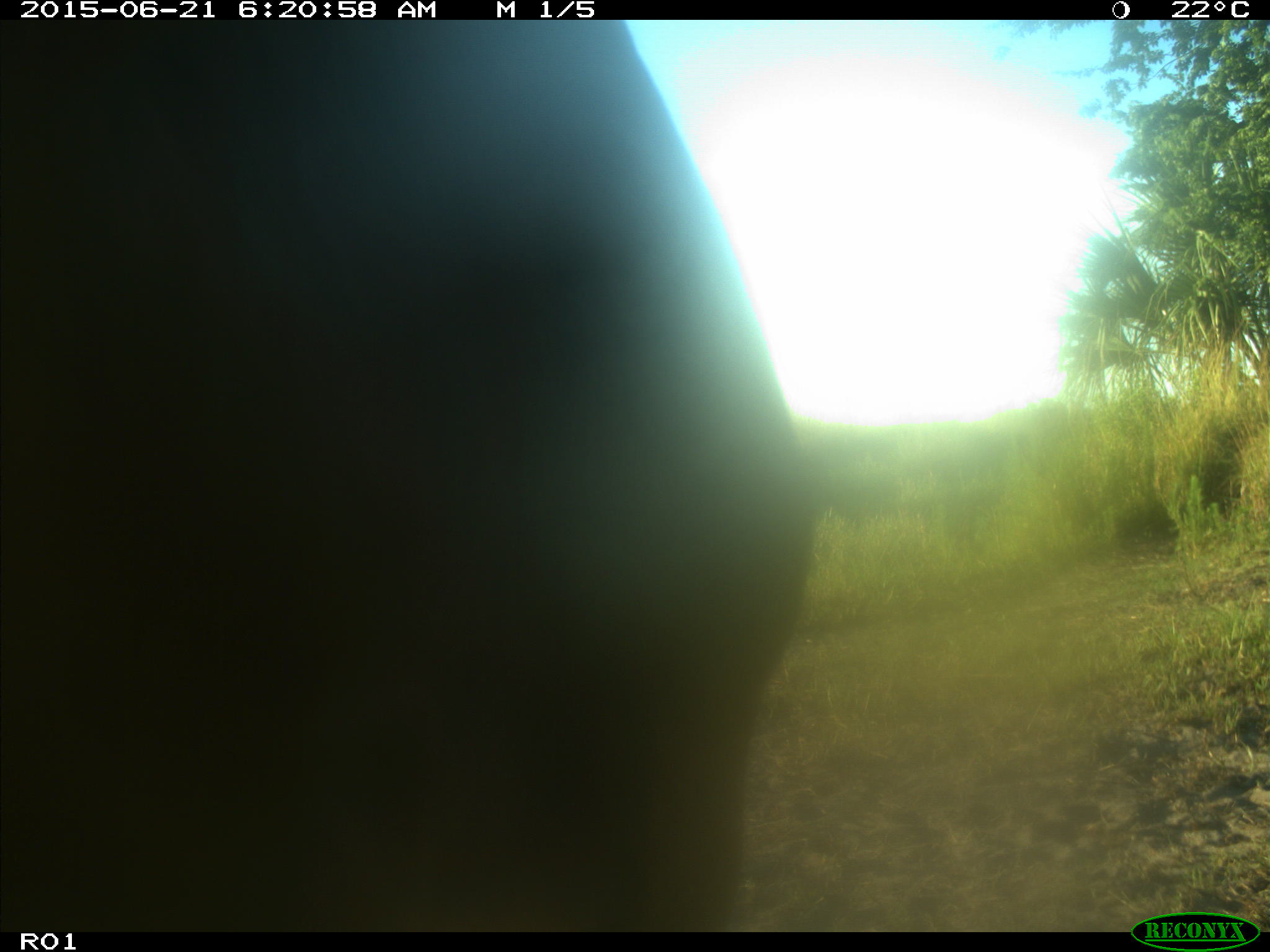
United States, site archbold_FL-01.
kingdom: Animalia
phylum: Chordata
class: Mammalia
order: Artiodactyla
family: Bovidae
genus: Bos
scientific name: Bos taurus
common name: domestic cow